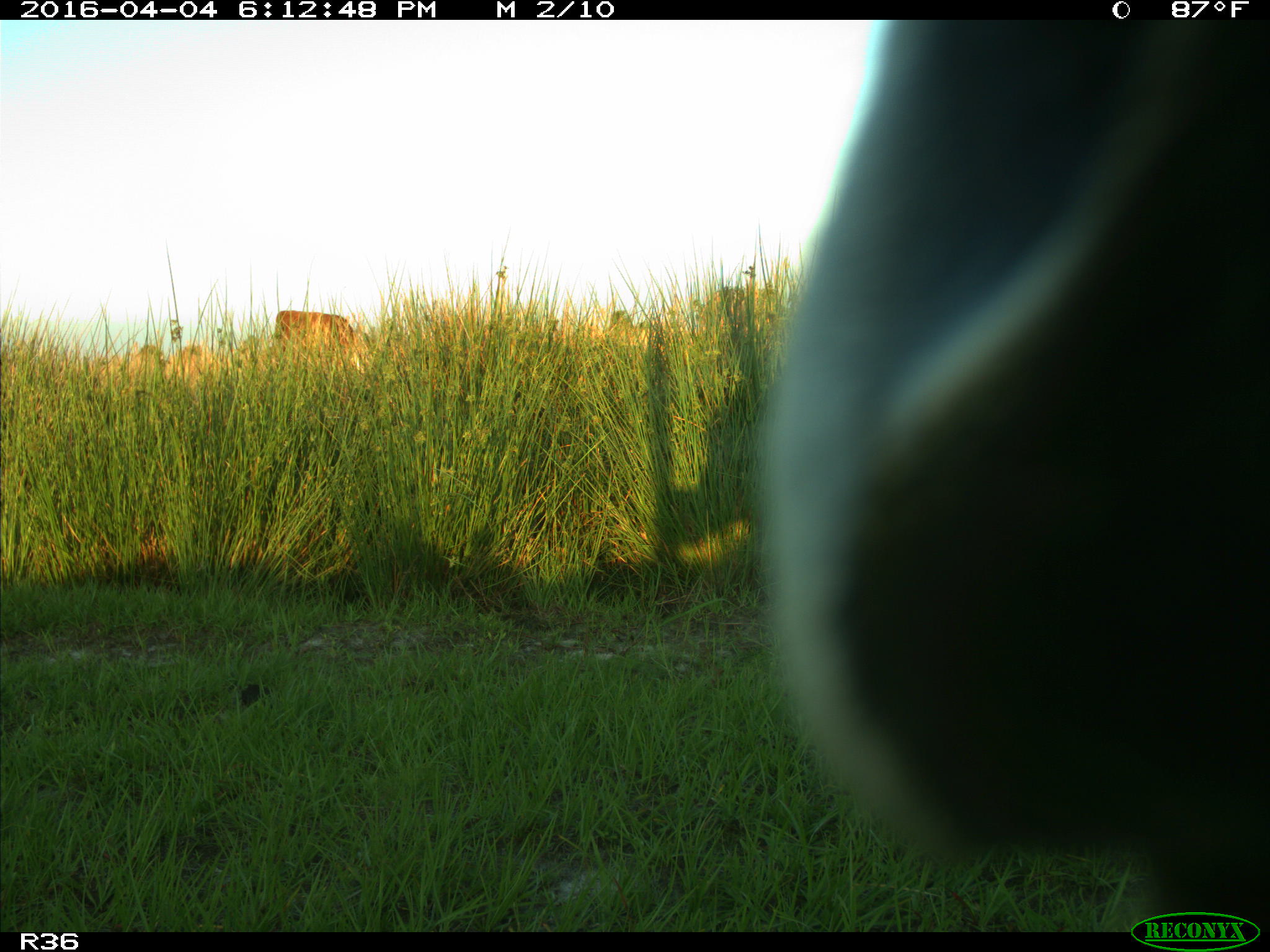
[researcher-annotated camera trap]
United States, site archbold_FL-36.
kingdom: Animalia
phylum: Chordata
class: Mammalia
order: Artiodactyla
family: Bovidae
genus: Bos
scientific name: Bos taurus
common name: domestic cow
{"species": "Bos taurus (domestic cow)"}